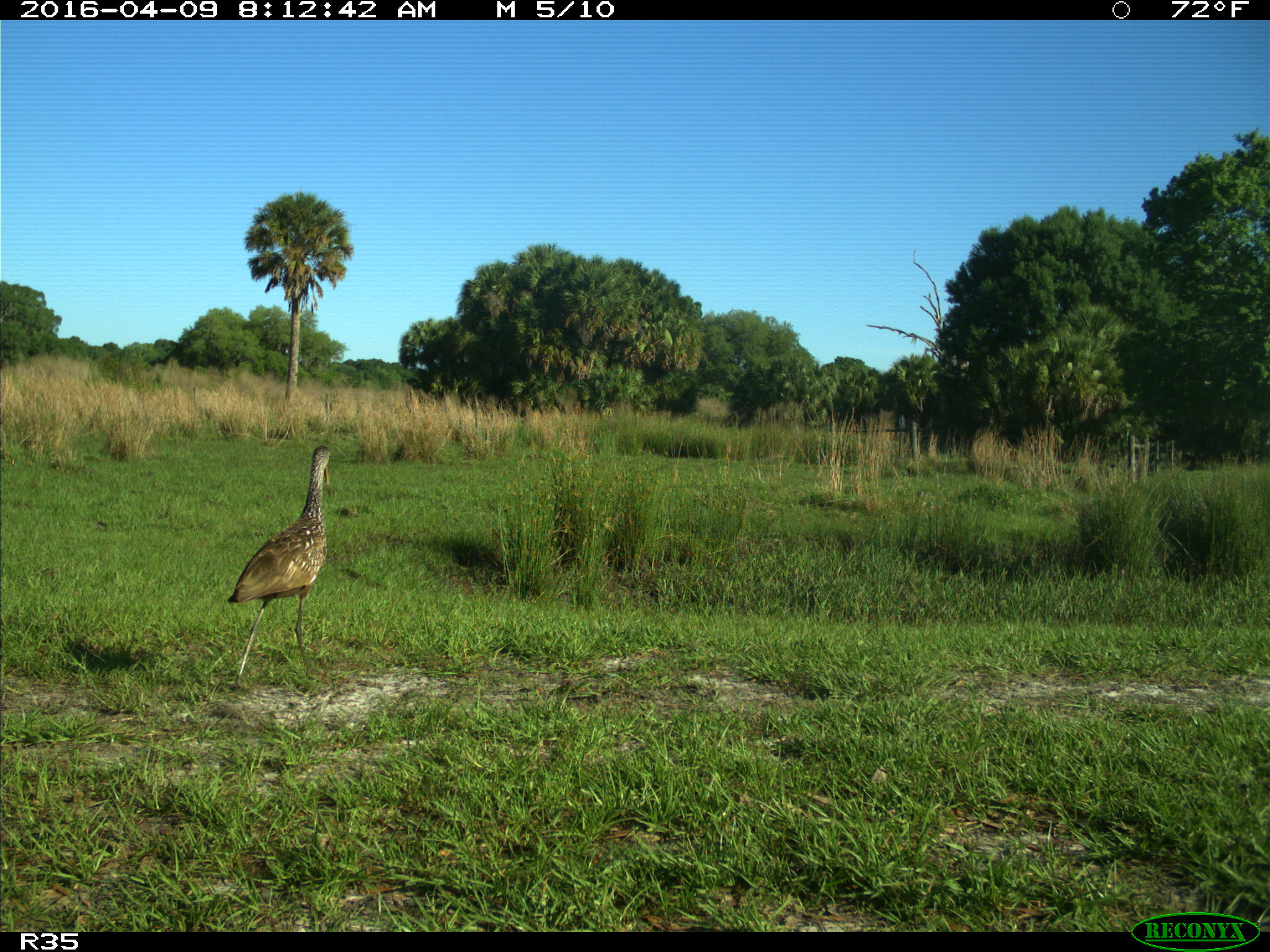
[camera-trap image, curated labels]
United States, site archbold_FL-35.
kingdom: Animalia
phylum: Chordata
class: Aves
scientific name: Aves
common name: birds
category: unidentified bird